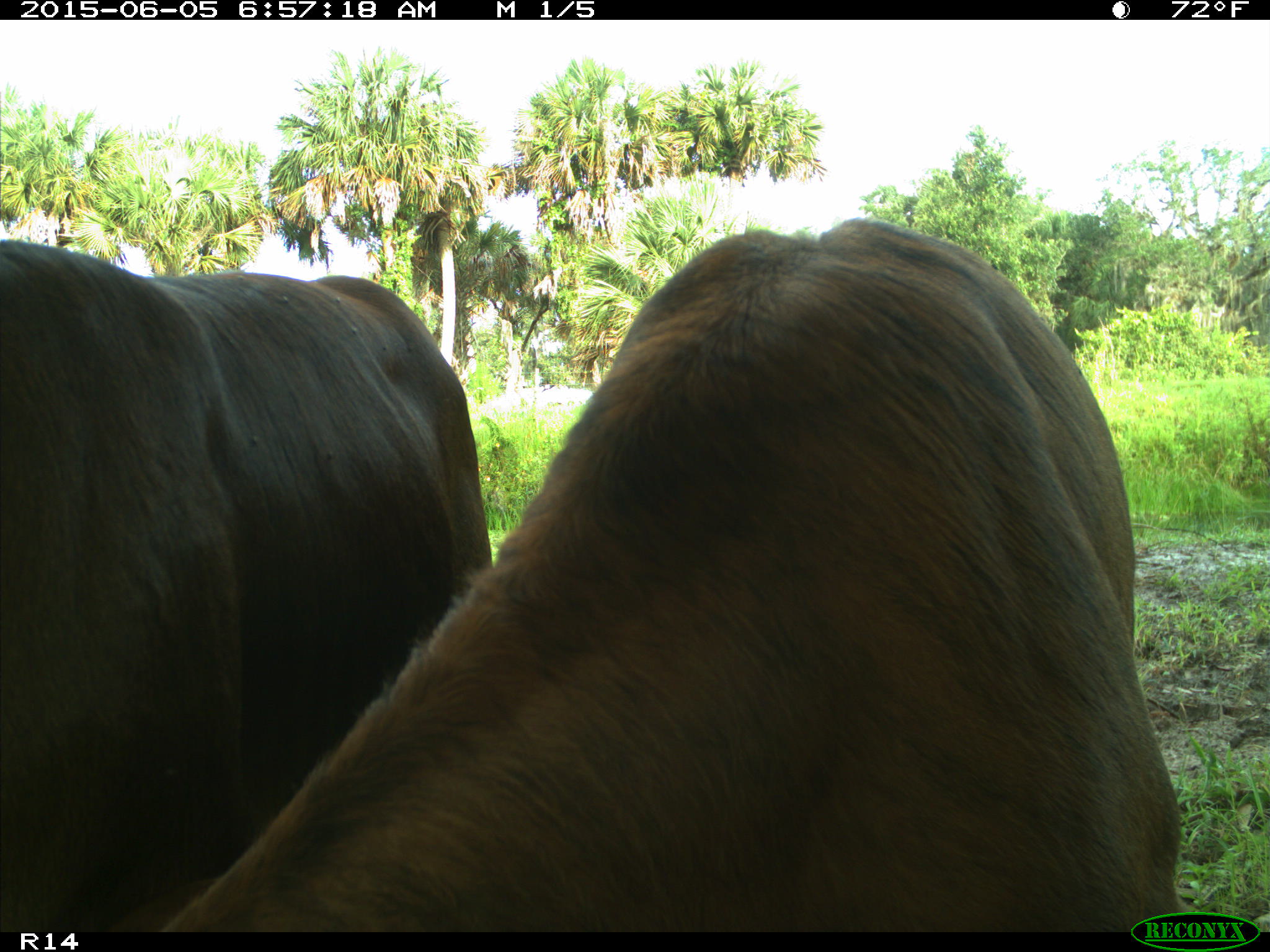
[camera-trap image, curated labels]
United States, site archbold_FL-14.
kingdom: Animalia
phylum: Chordata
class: Mammalia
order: Artiodactyla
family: Bovidae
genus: Bos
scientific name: Bos taurus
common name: domestic cow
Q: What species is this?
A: Bos taurus (domestic cow).